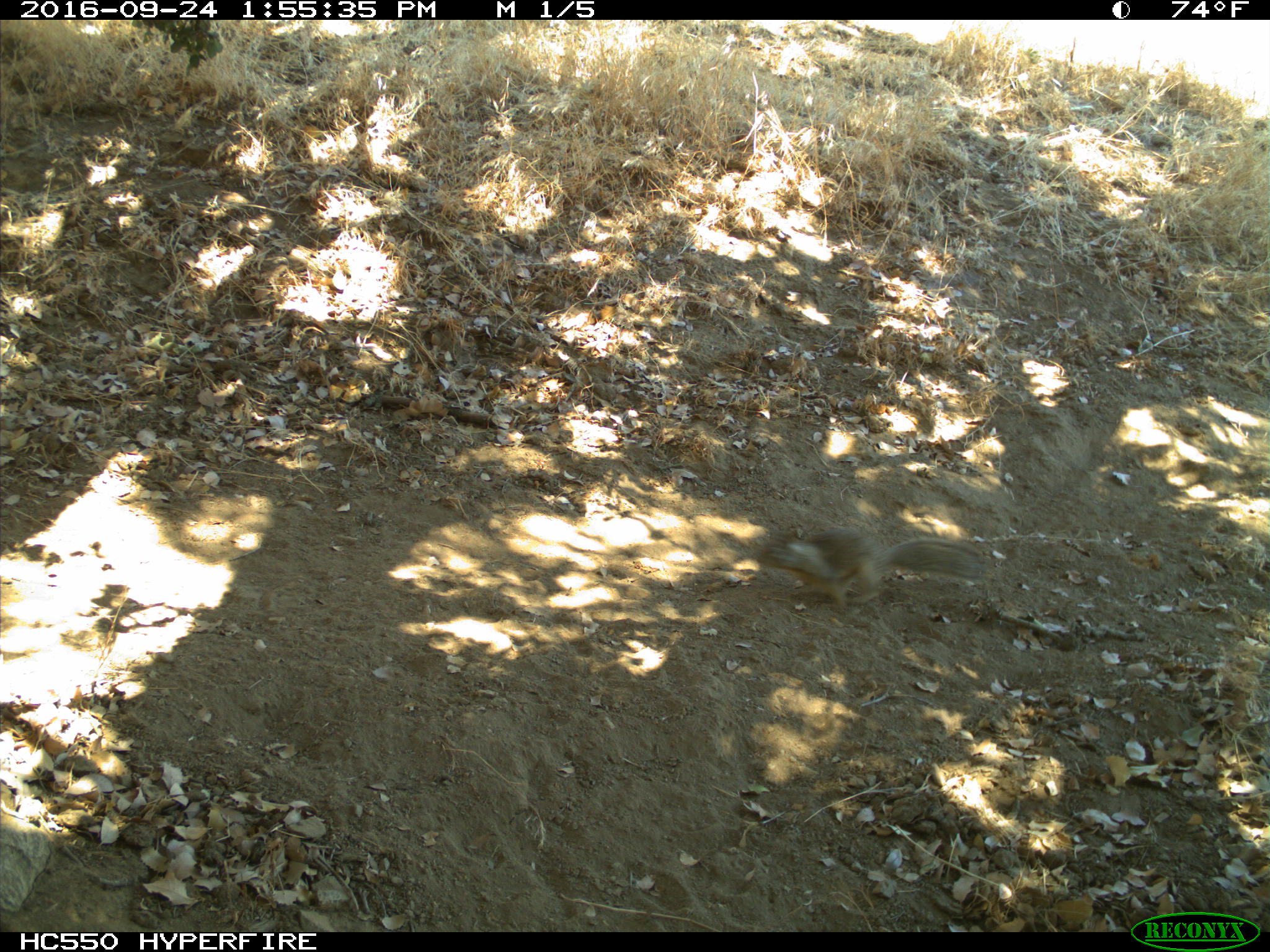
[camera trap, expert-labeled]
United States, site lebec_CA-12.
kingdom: Animalia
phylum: Chordata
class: Mammalia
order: Rodentia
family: Sciuridae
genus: Otospermophilus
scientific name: Otospermophilus beecheyi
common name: california ground squirrel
Otospermophilus beecheyi (california ground squirrel).